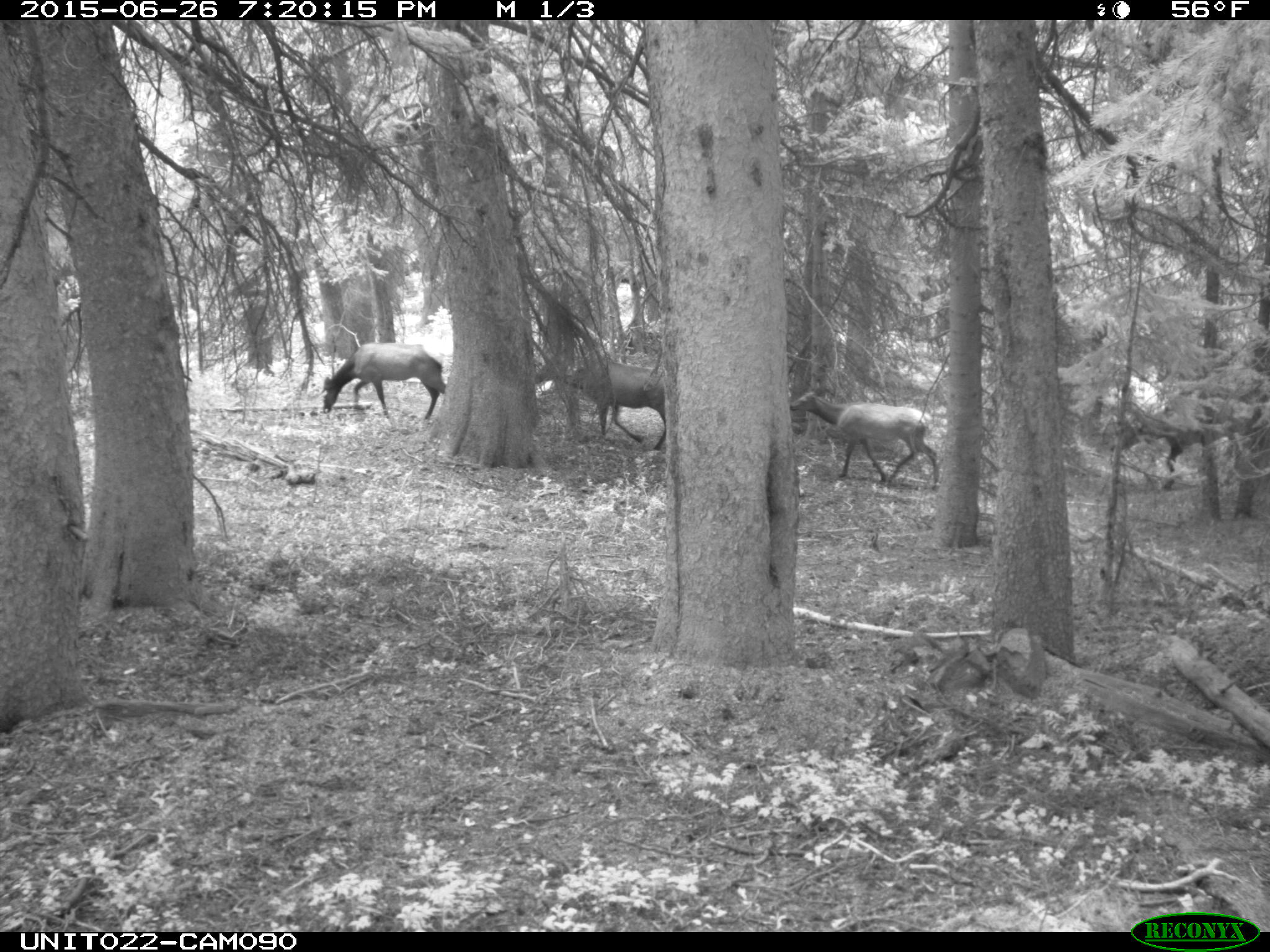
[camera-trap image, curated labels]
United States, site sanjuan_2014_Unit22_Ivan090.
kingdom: Animalia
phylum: Chordata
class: Mammalia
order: Artiodactyla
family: Cervidae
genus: Cervus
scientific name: Cervus elaphus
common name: red deer